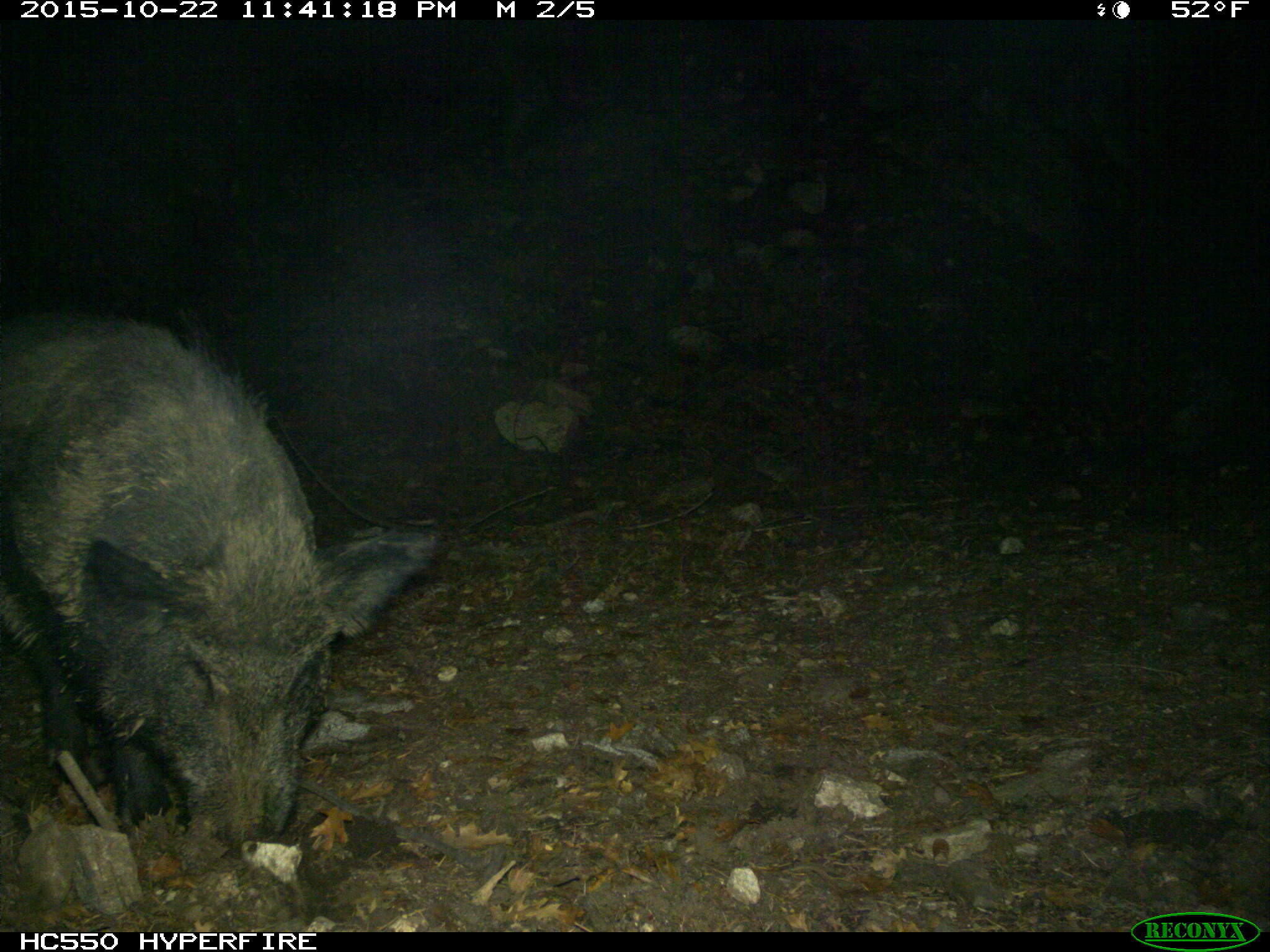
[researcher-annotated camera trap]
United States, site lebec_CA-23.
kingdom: Animalia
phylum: Chordata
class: Mammalia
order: Artiodactyla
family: Suidae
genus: Sus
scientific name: Sus scrofa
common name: wild boar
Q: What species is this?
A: Sus scrofa (wild boar).